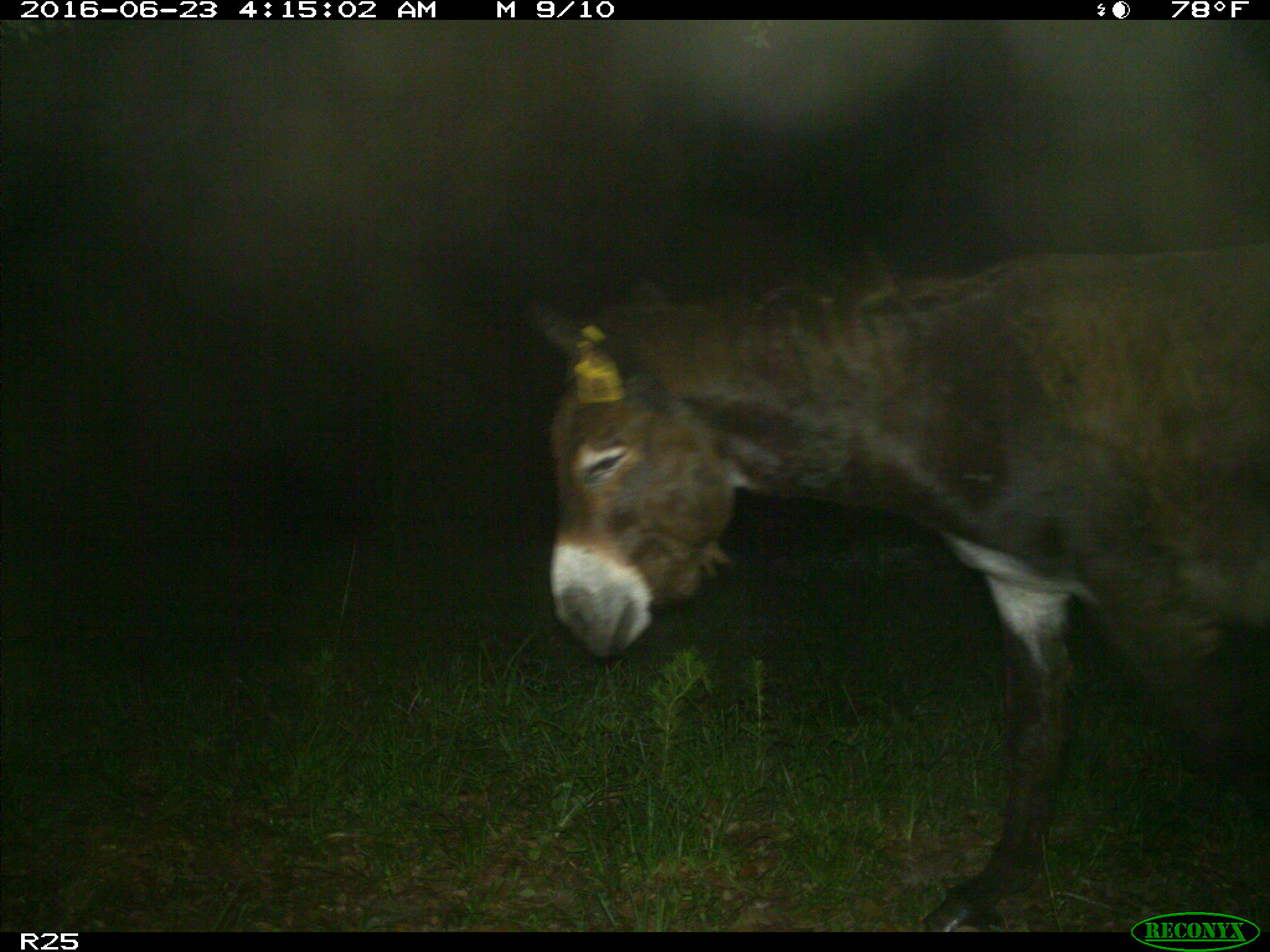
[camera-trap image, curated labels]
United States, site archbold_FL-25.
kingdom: Animalia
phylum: Chordata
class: Mammalia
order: Artiodactyla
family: Bovidae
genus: Bos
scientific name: Bos taurus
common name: domestic cow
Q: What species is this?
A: Bos taurus (domestic cow).